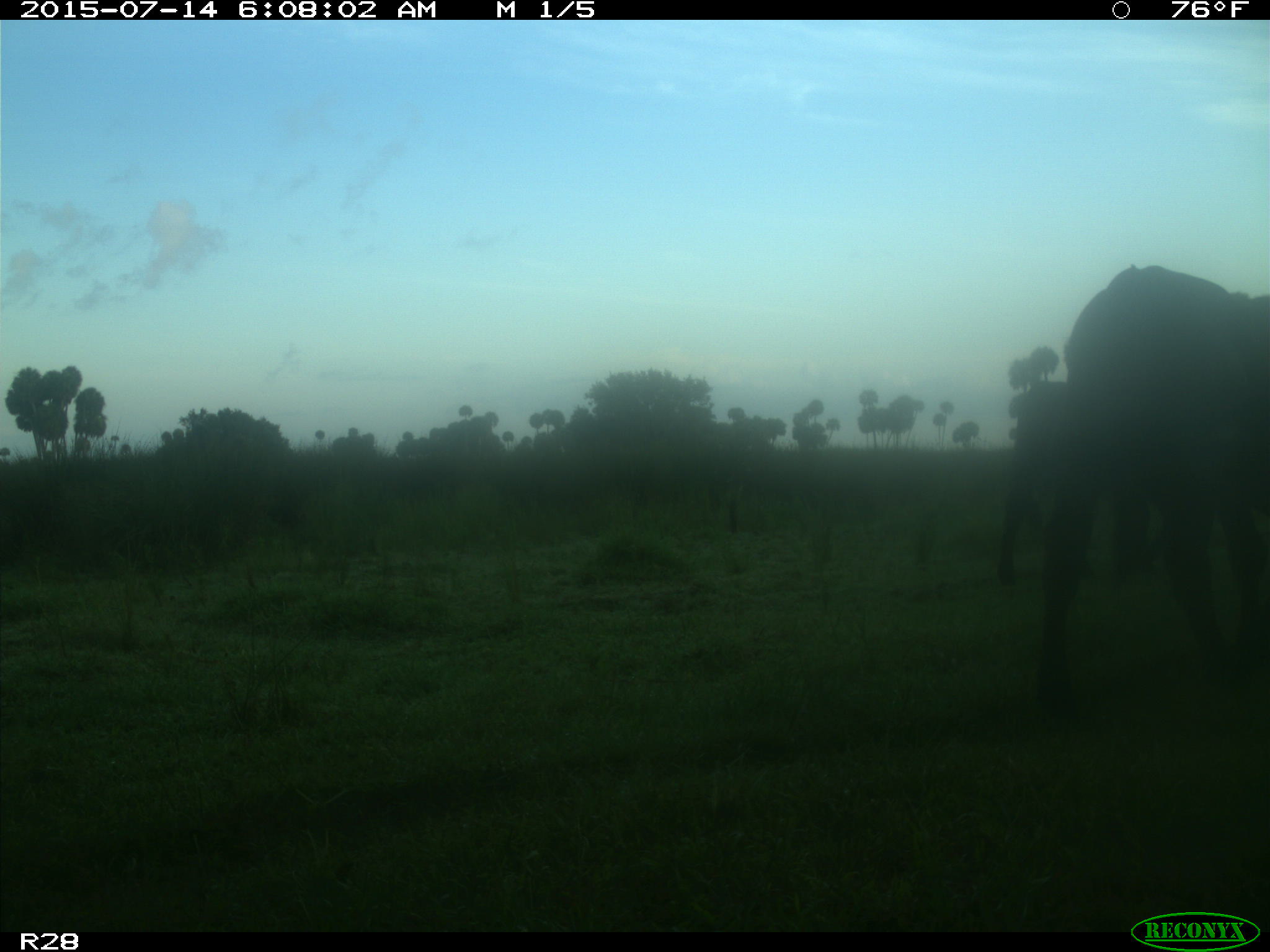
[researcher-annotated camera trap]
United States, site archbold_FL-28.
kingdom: Animalia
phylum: Chordata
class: Mammalia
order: Artiodactyla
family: Bovidae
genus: Bos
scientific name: Bos taurus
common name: domestic cow